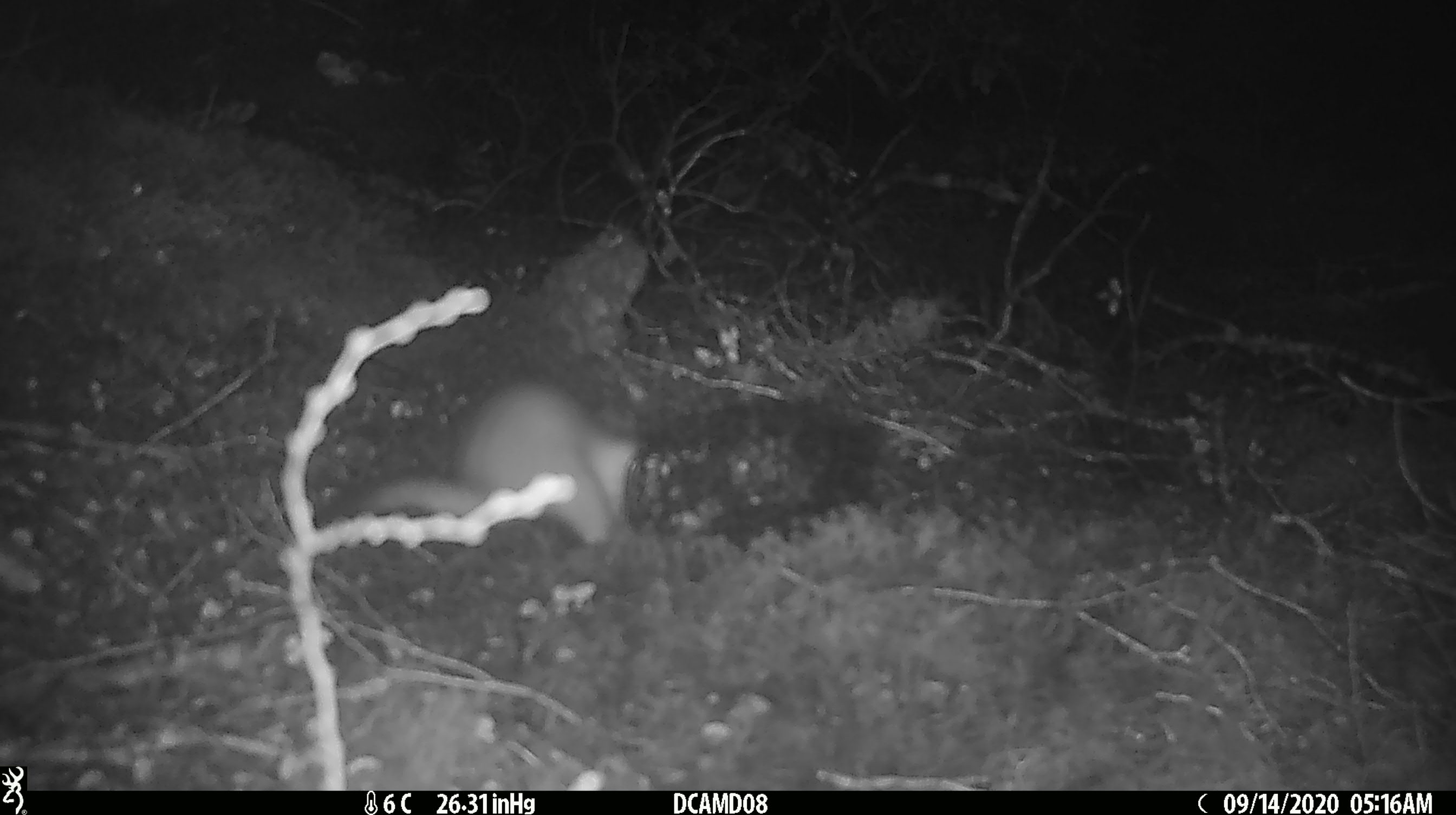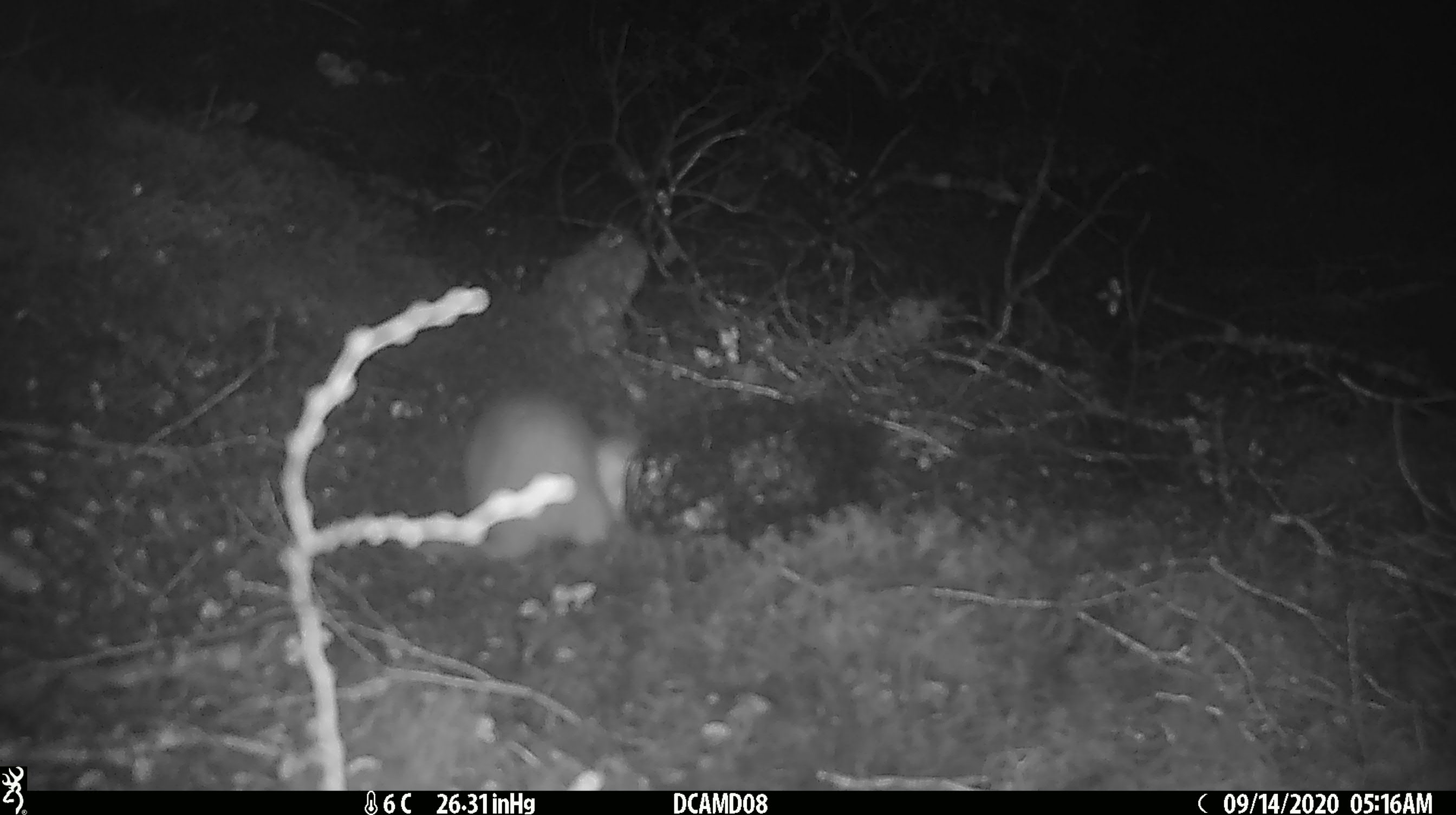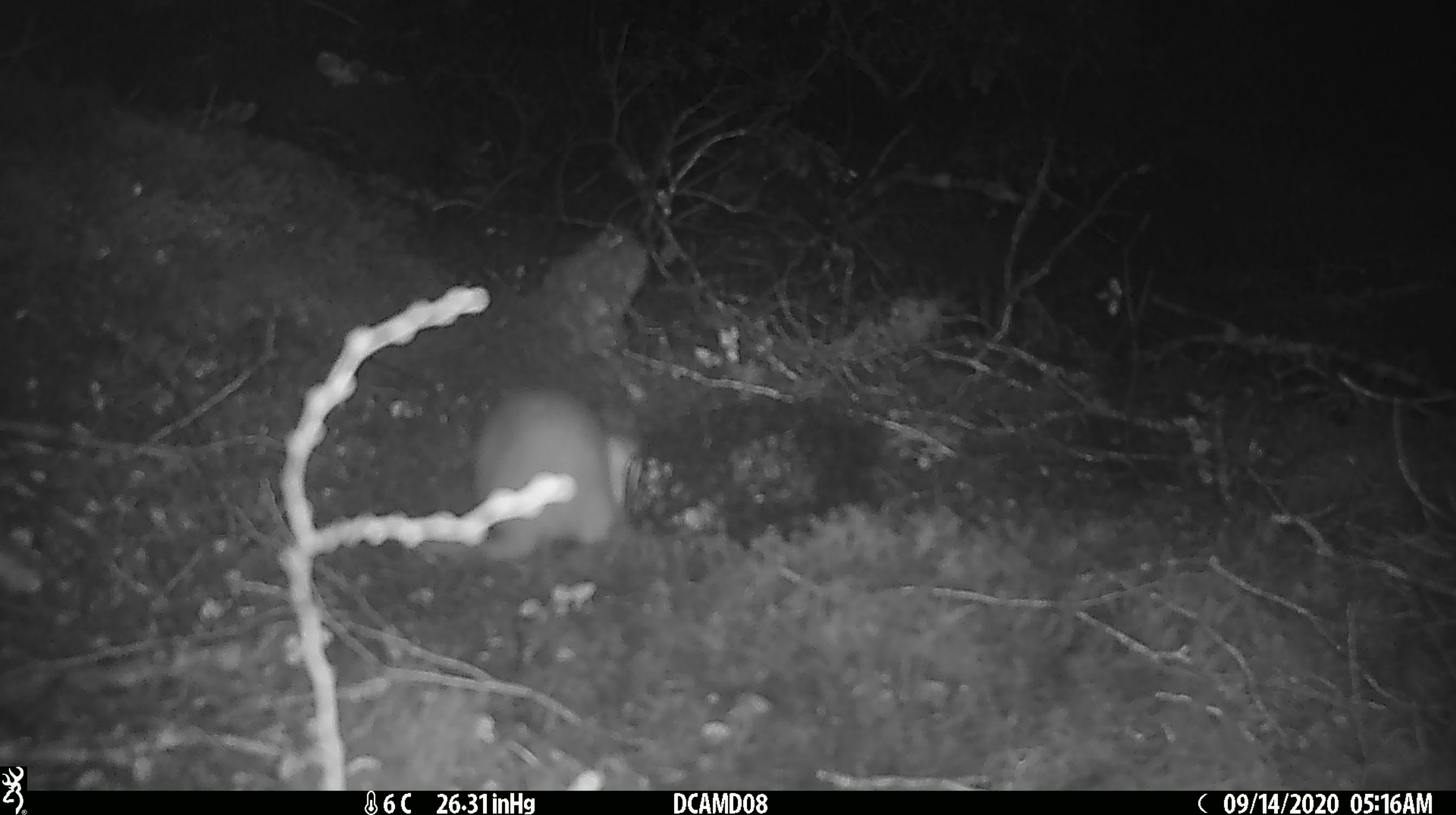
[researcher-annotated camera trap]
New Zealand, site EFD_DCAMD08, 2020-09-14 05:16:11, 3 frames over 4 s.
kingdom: Animalia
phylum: Chordata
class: Mammalia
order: Carnivora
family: Mustelidae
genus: Mustela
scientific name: Mustela erminea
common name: stoat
Stoat (Mustela erminea).